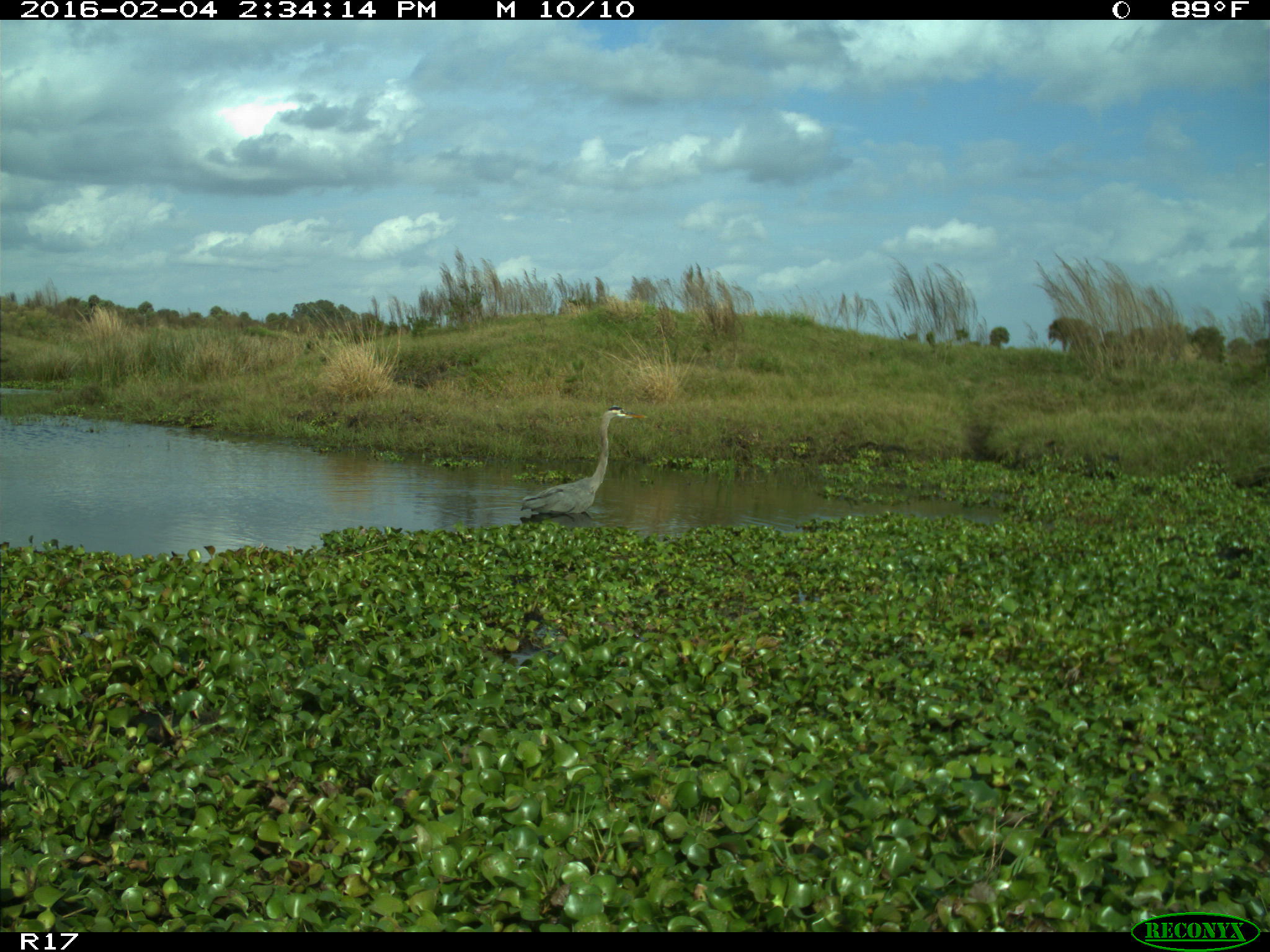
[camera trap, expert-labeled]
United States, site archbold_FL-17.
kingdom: Animalia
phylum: Chordata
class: Aves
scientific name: Aves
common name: birds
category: unidentified bird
Unidentified bird (birds) (Aves).